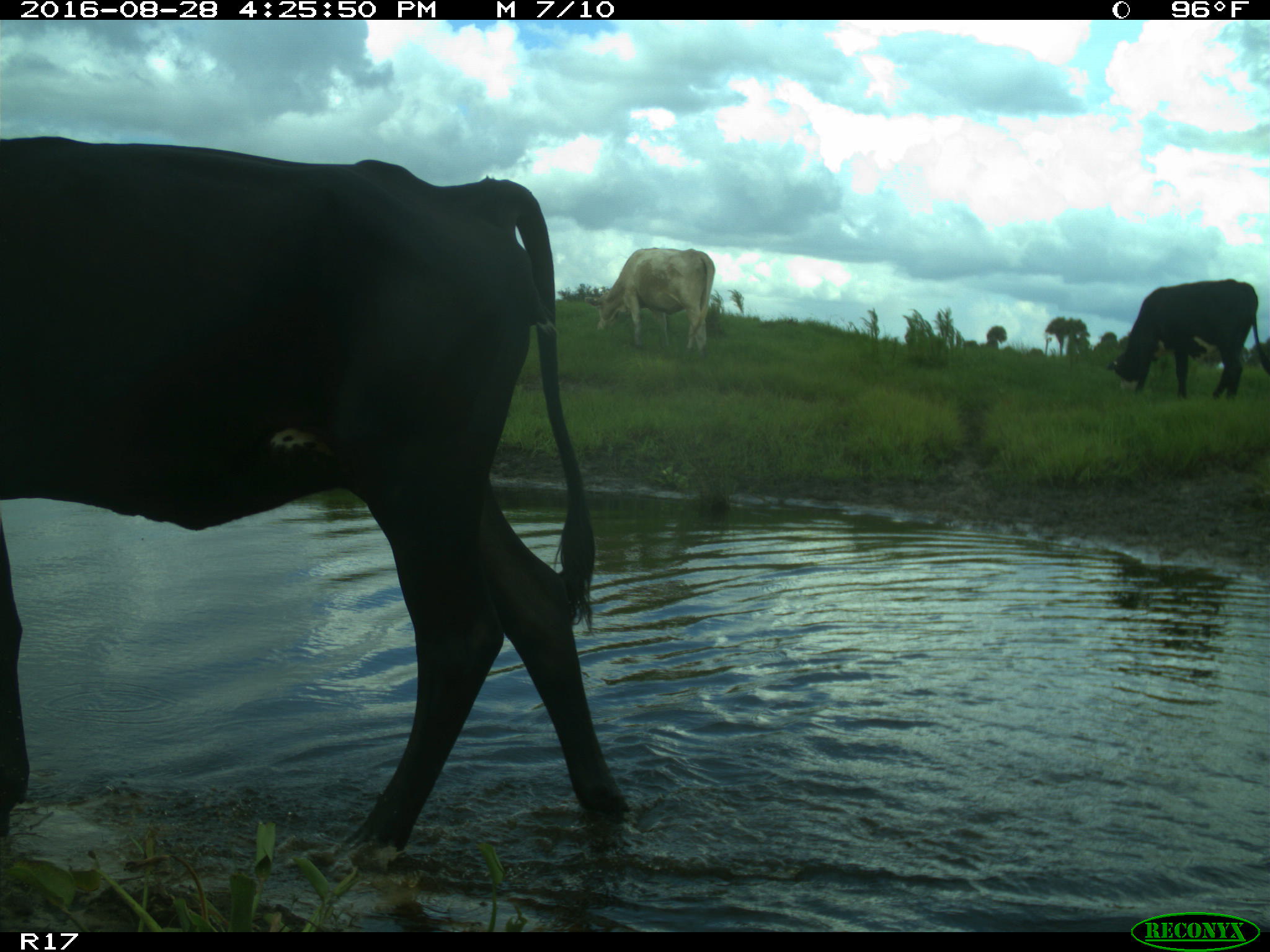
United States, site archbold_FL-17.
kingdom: Animalia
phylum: Chordata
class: Mammalia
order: Artiodactyla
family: Bovidae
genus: Bos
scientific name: Bos taurus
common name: domestic cow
Bos taurus (domestic cow).